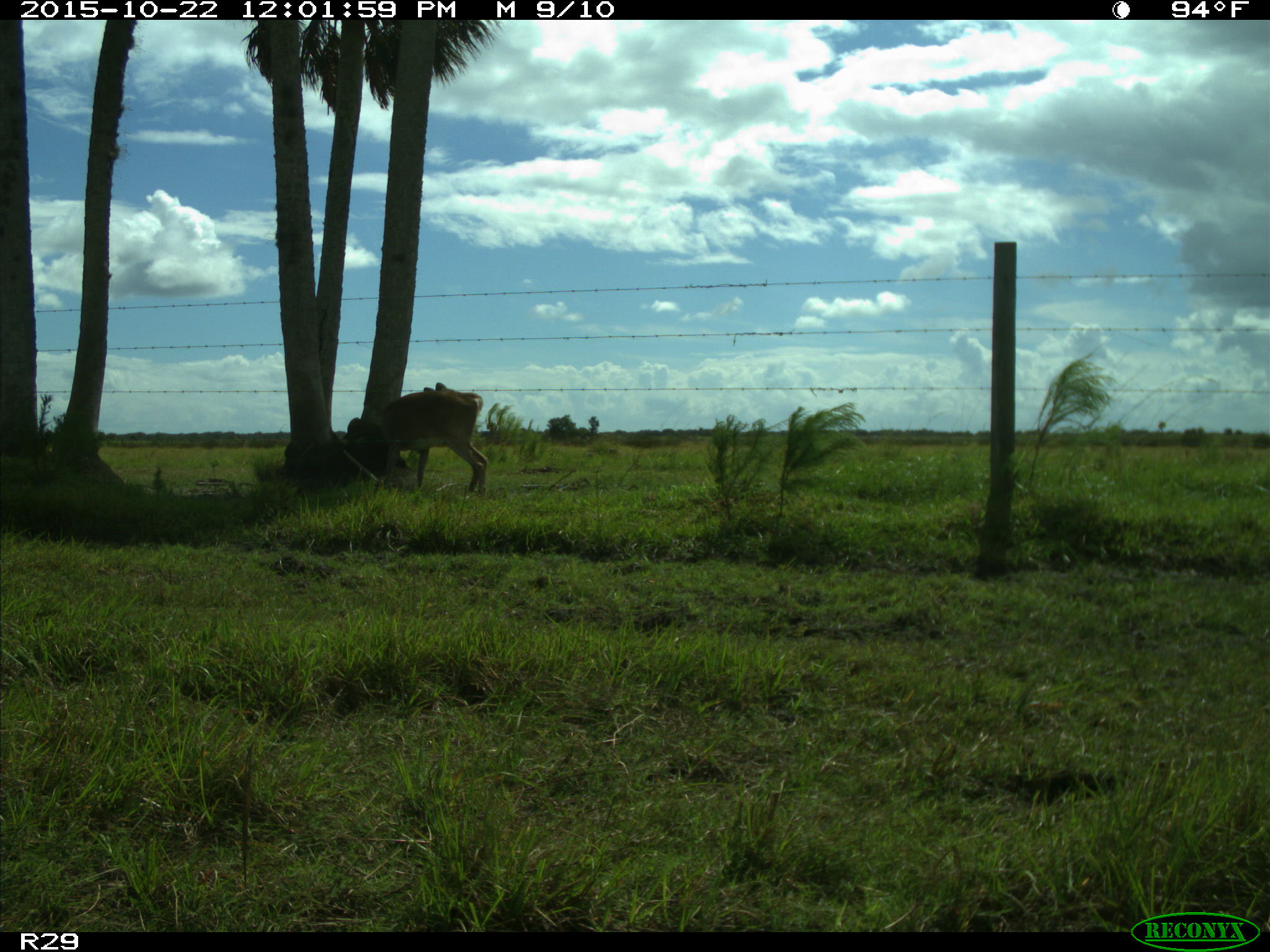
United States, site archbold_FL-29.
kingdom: Animalia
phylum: Chordata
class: Mammalia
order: Artiodactyla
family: Cervidae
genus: Odocoileus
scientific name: Odocoileus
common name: deer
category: unidentified deer